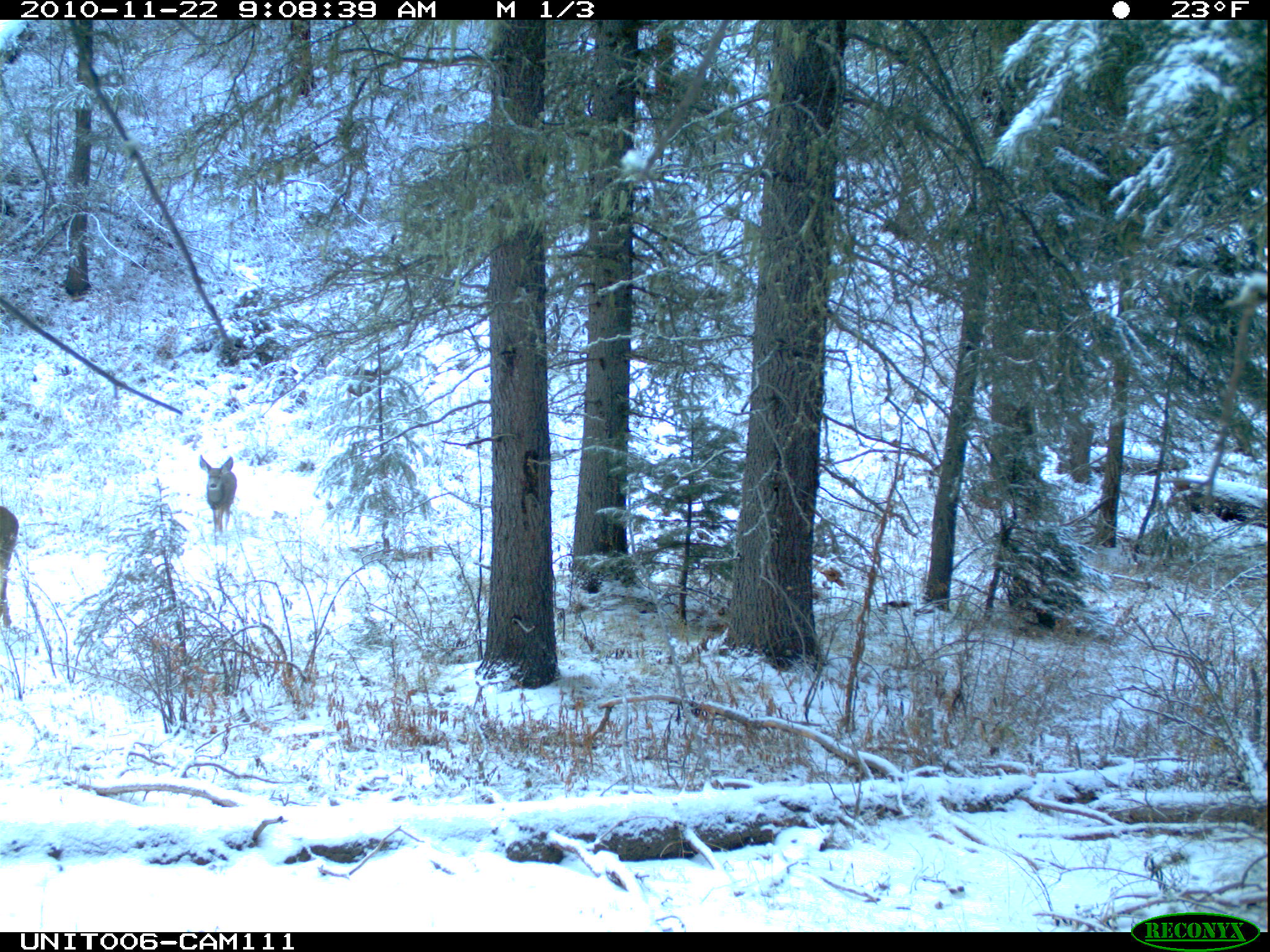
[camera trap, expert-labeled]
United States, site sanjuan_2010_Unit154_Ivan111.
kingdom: Animalia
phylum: Chordata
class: Mammalia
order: Artiodactyla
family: Cervidae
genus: Odocoileus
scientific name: Odocoileus hemionus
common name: mule deer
Odocoileus hemionus (mule deer).